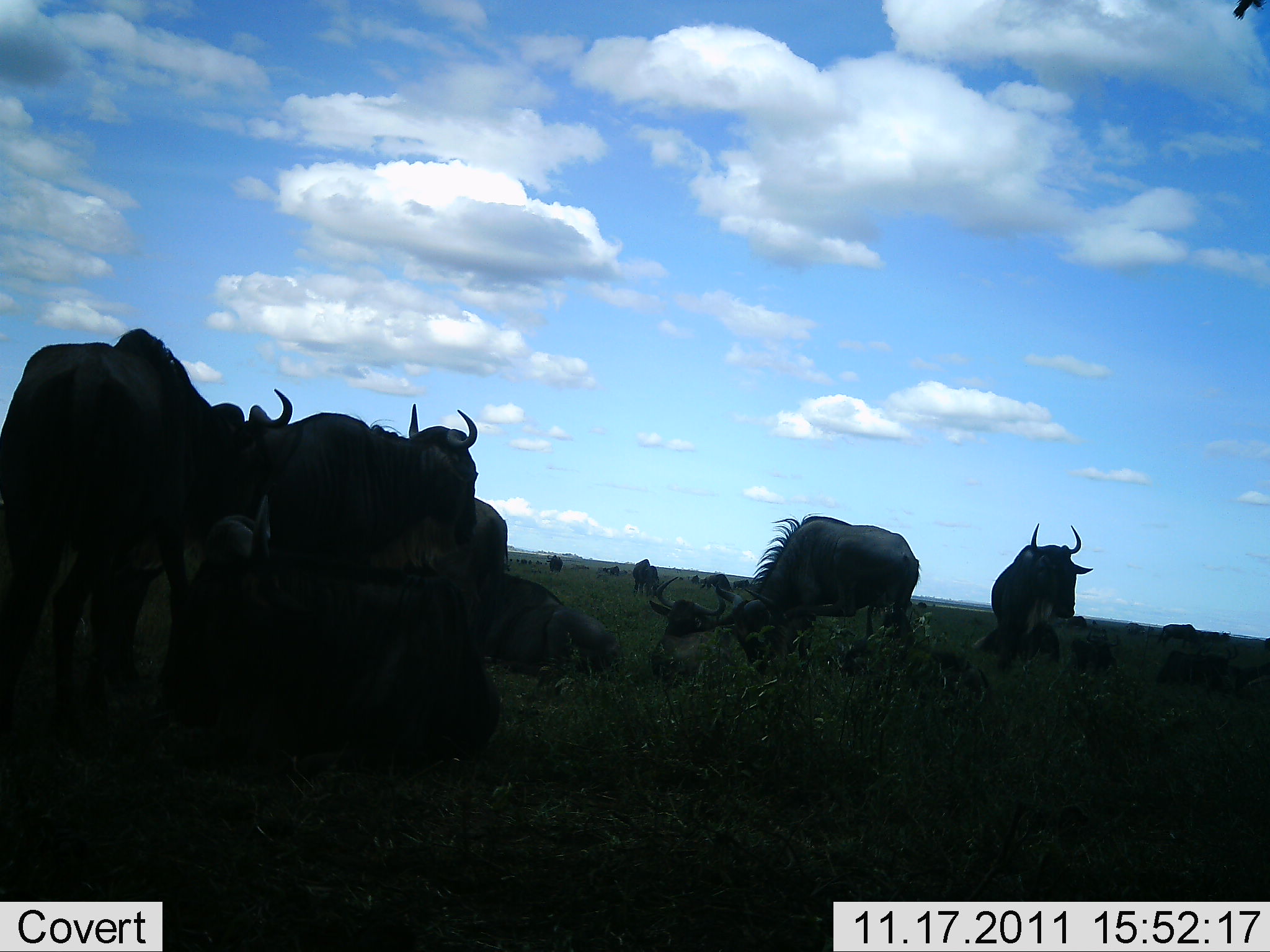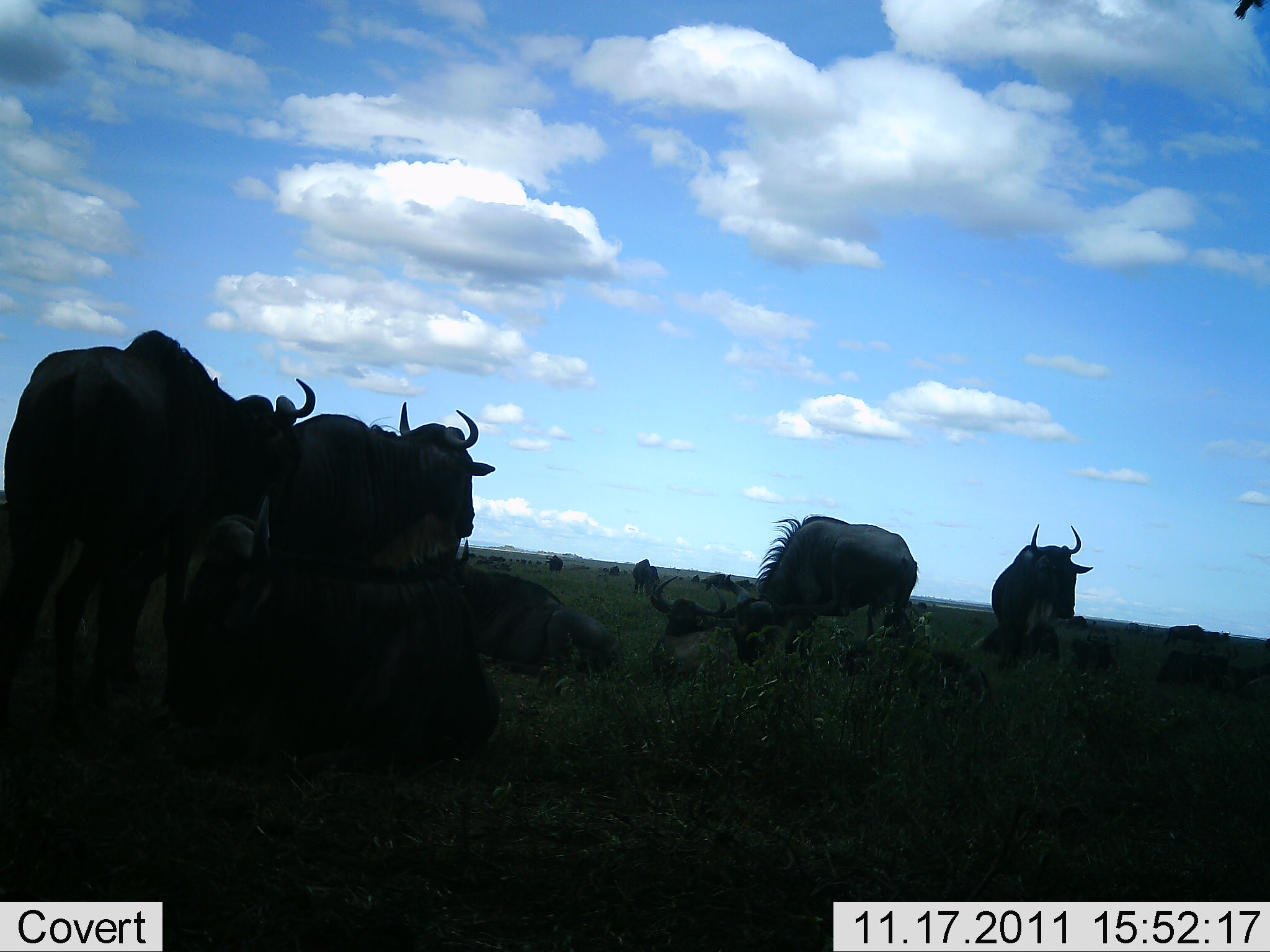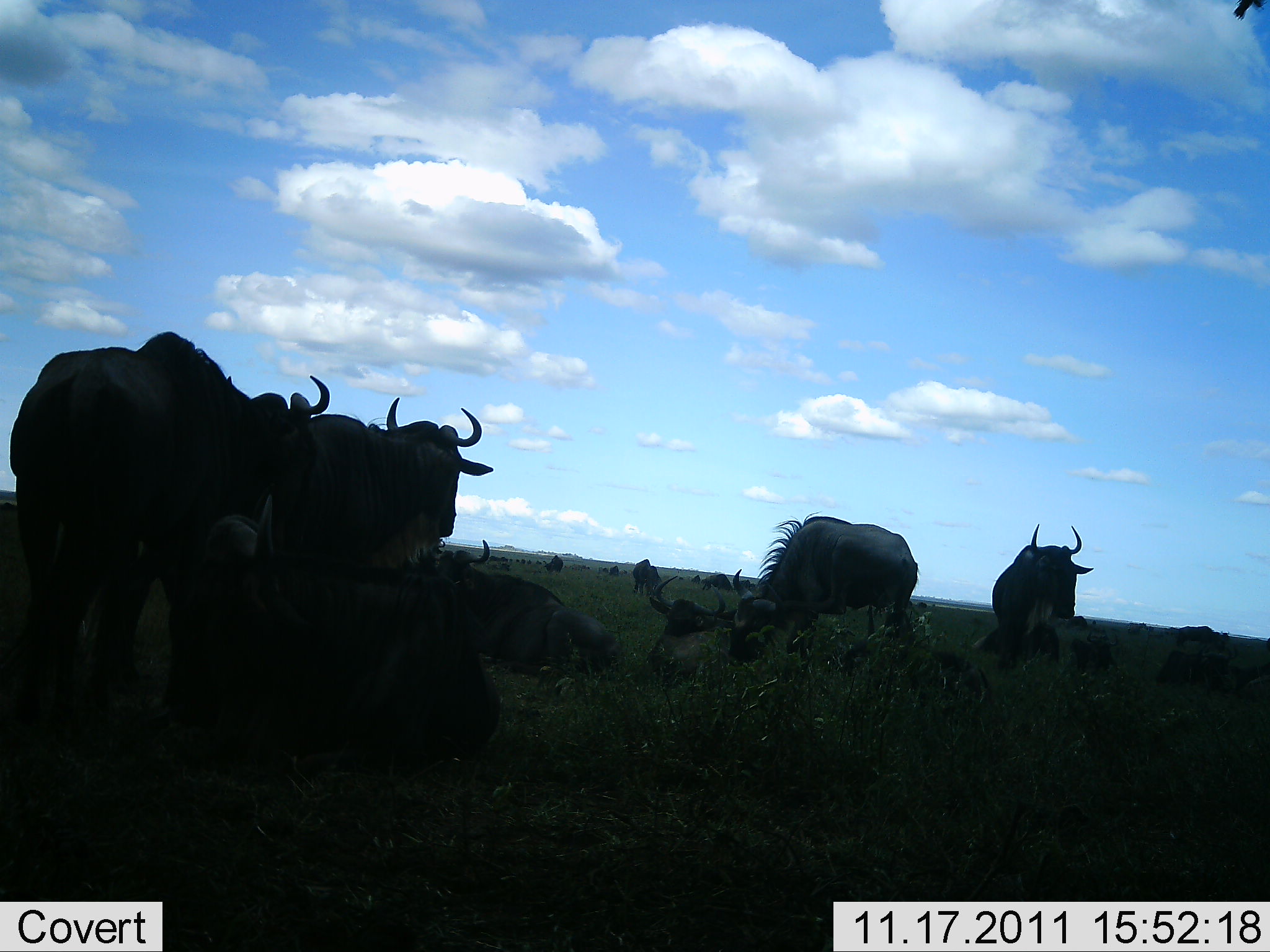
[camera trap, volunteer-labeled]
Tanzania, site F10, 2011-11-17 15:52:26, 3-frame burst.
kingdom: Animalia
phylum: Chordata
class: Mammalia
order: Artiodactyla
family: Bovidae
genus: Connochaetes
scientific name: Connochaetes taurinus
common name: blue wildebeest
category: wildebeest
Wildebeest (blue wildebeest) (Connochaetes taurinus), count 11-50. Behavior (volunteer vote fractions): standing 73%, resting 73%, moving 0%, interacting 9%. Young present (vote fraction): 0%. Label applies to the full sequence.